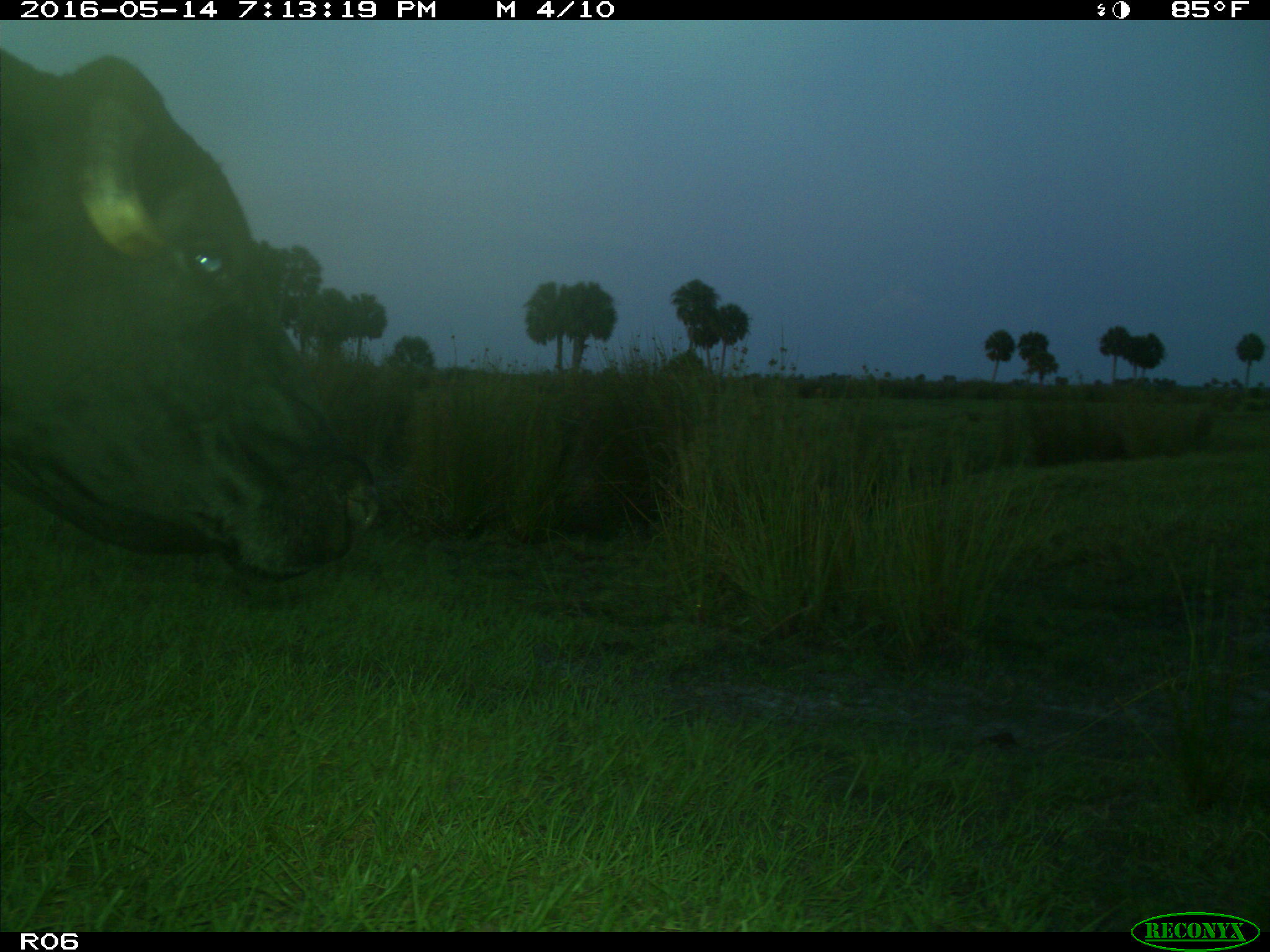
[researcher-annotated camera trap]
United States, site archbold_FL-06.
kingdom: Animalia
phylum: Chordata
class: Mammalia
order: Artiodactyla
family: Bovidae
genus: Bos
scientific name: Bos taurus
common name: domestic cow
Bos taurus (domestic cow).